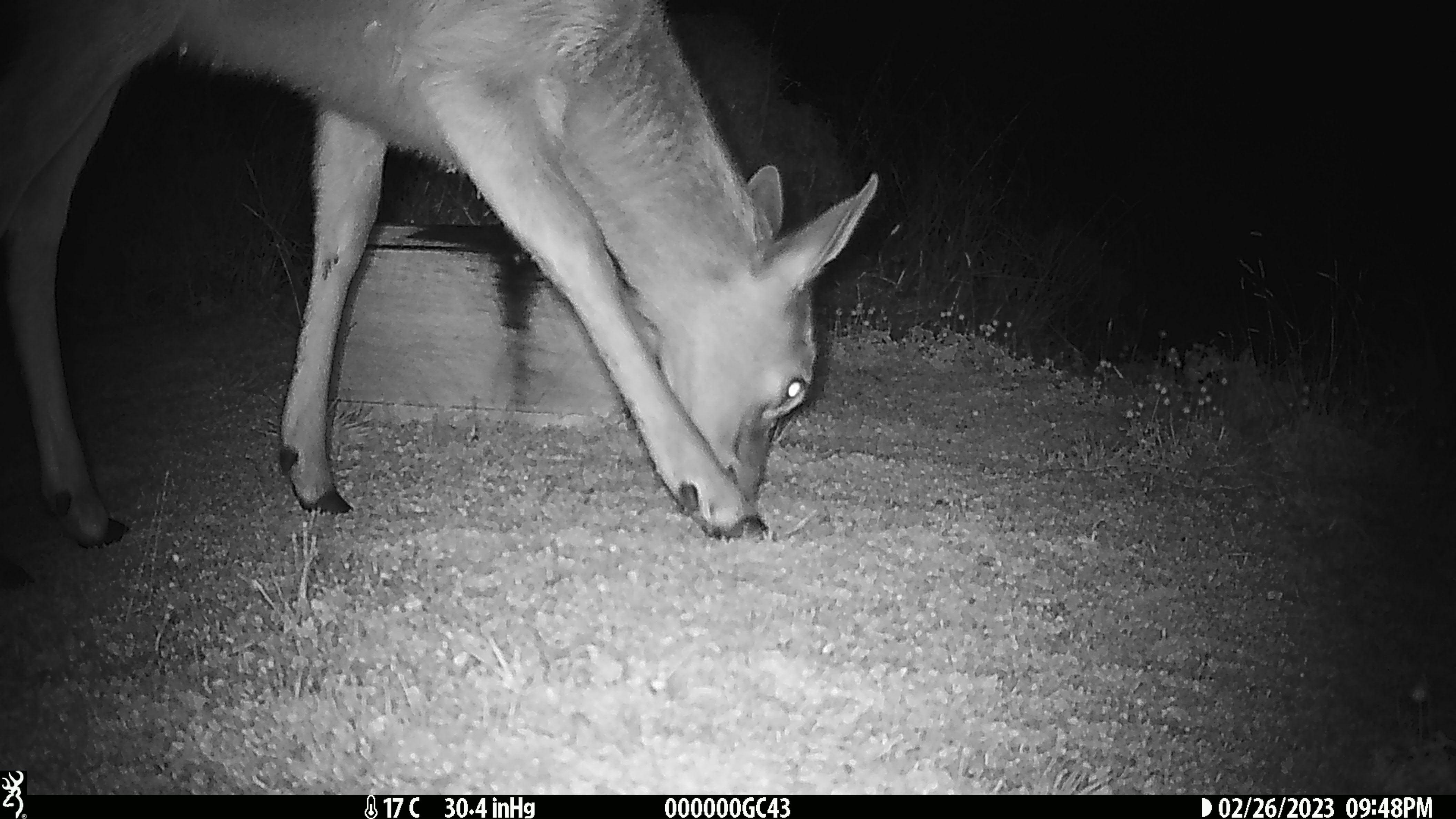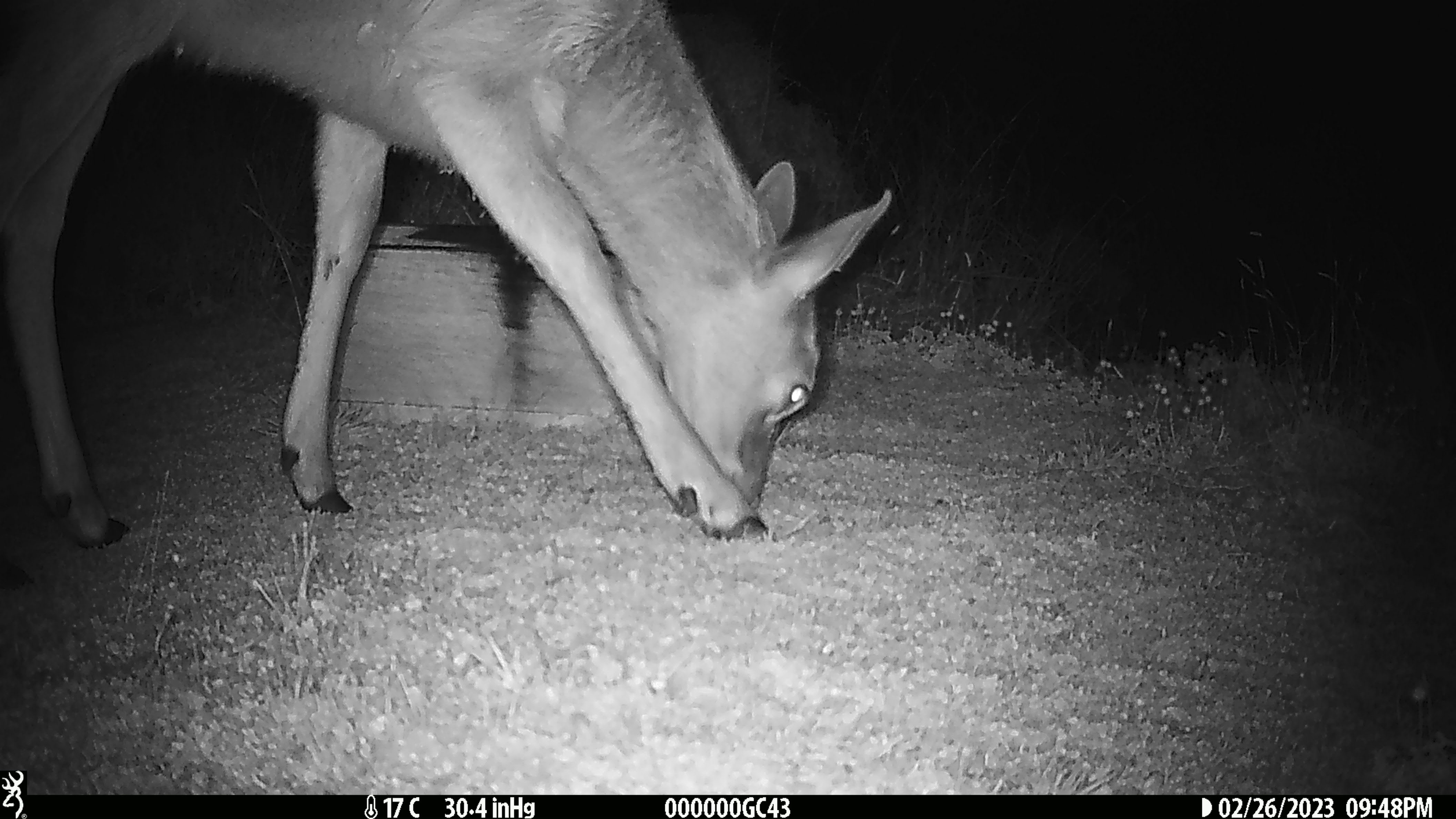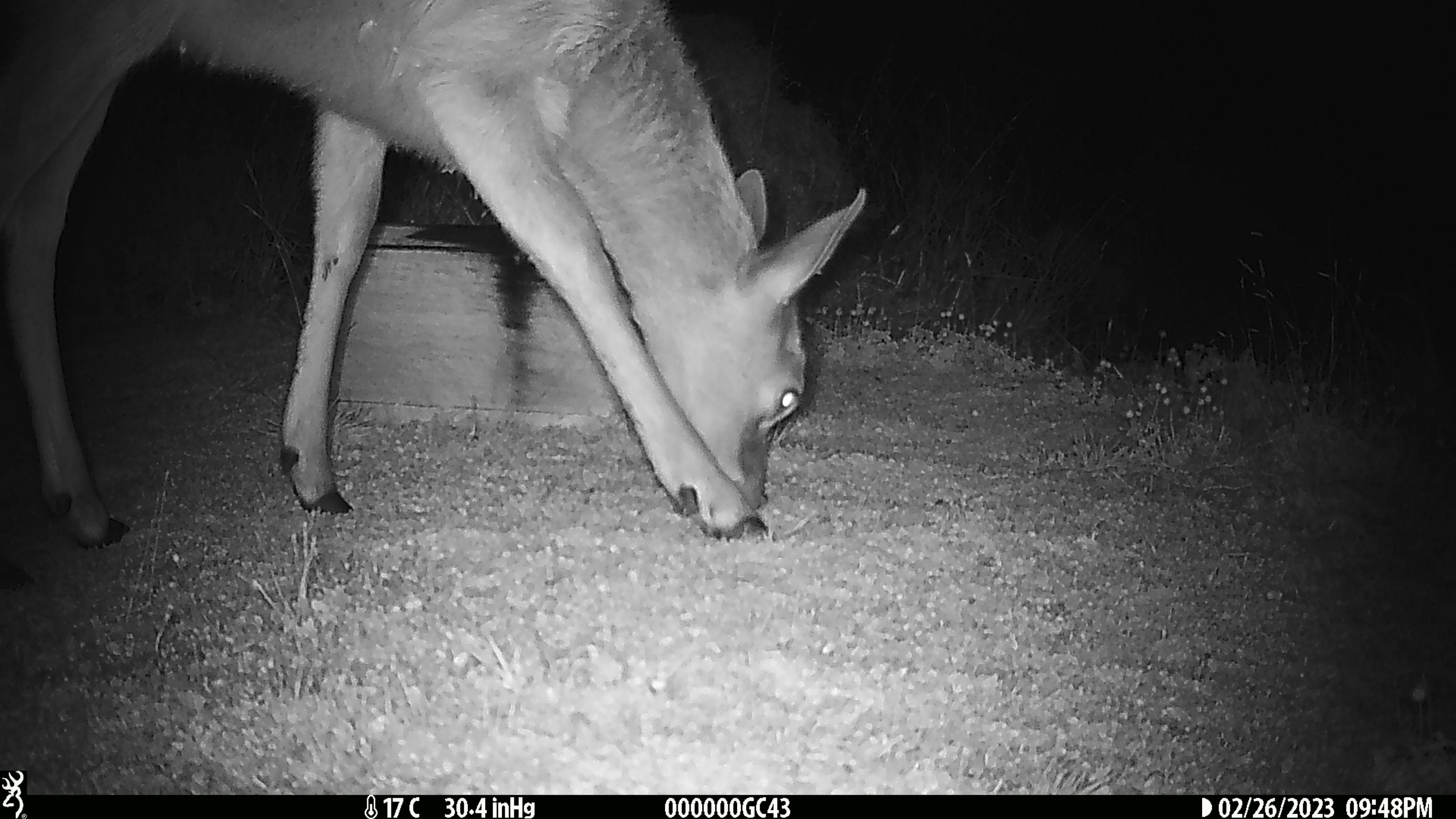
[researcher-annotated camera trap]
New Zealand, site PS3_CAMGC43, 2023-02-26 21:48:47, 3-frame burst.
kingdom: Animalia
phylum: Chordata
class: Mammalia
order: Artiodactyla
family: Cervidae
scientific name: Cervidae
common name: deer